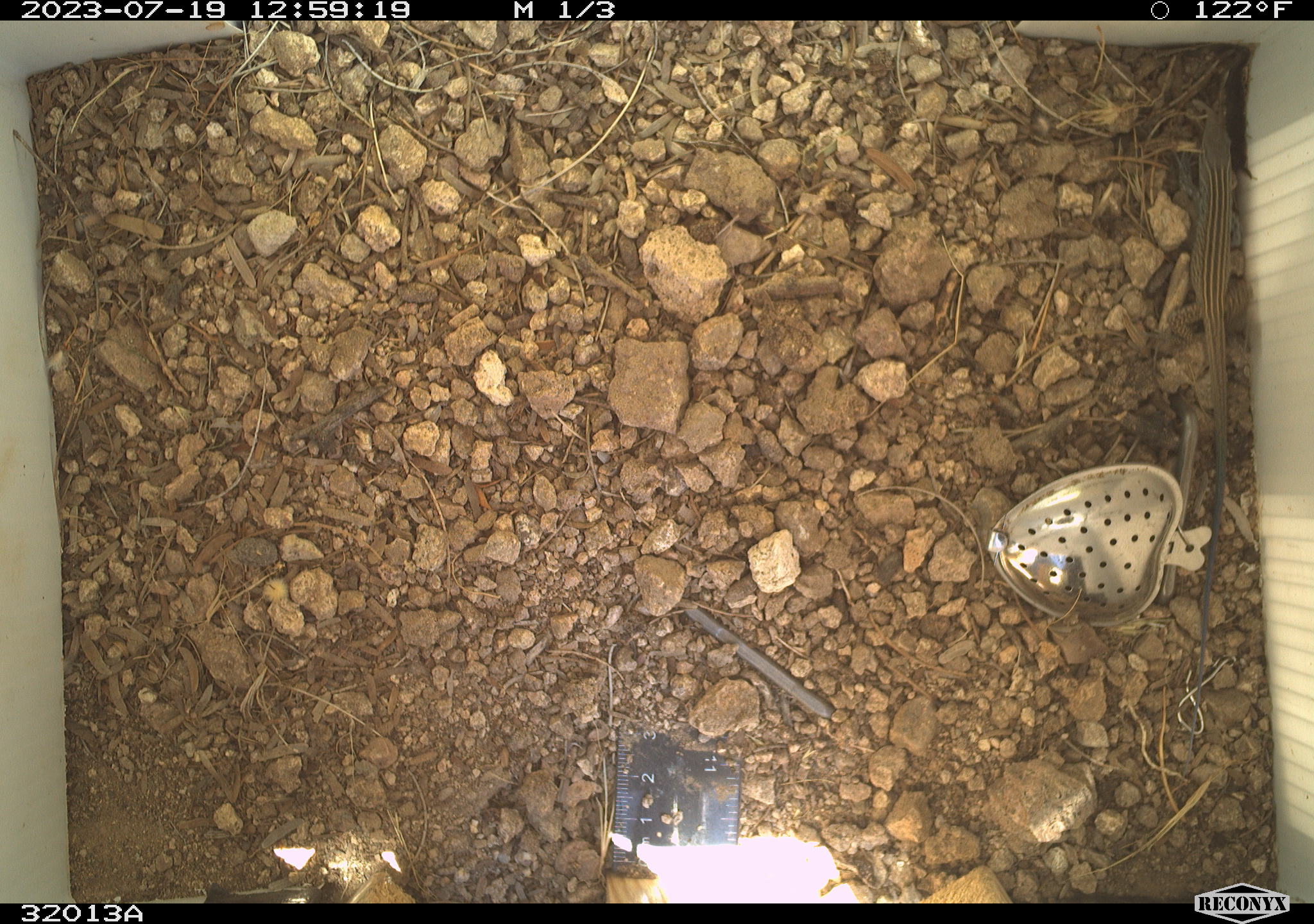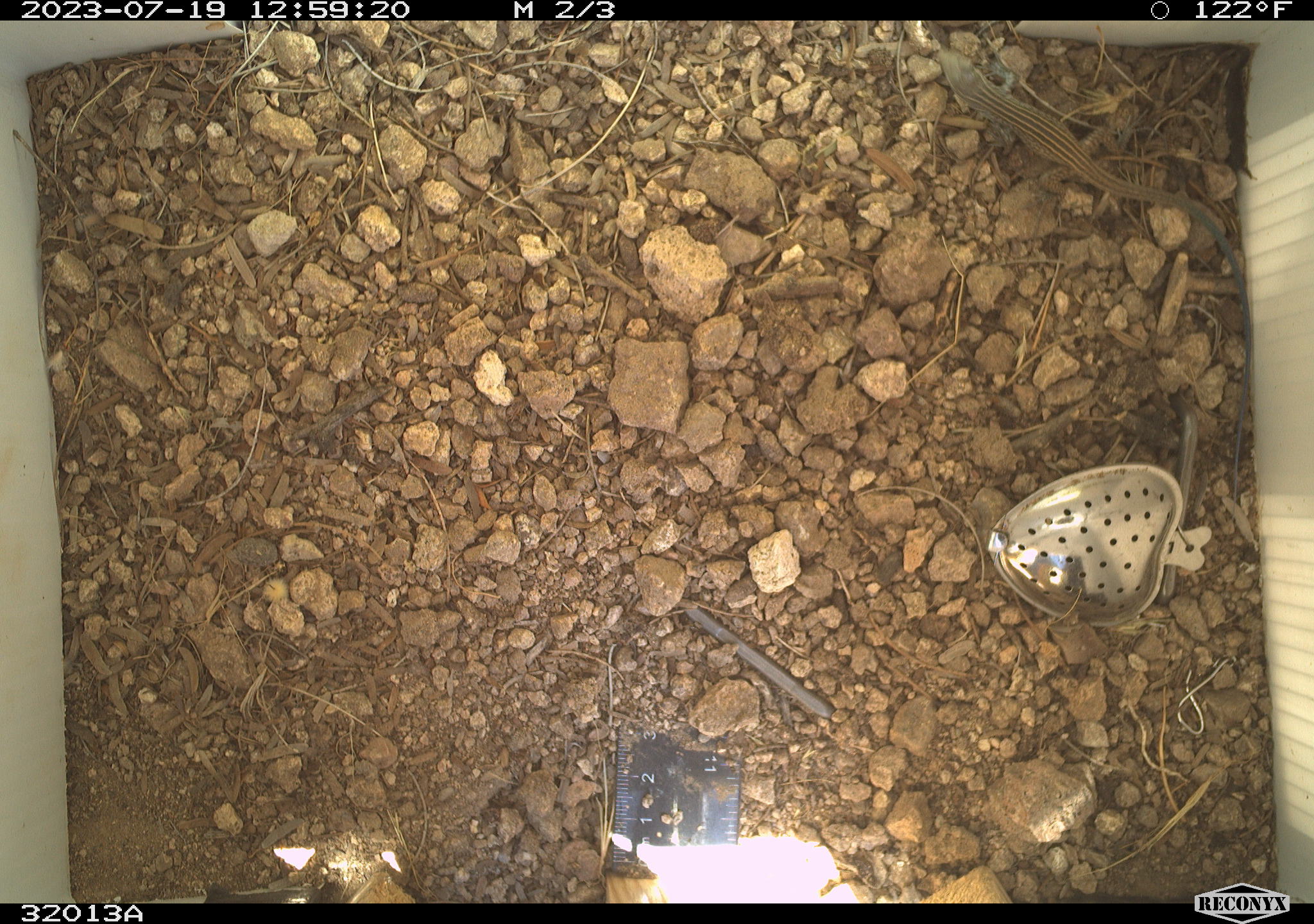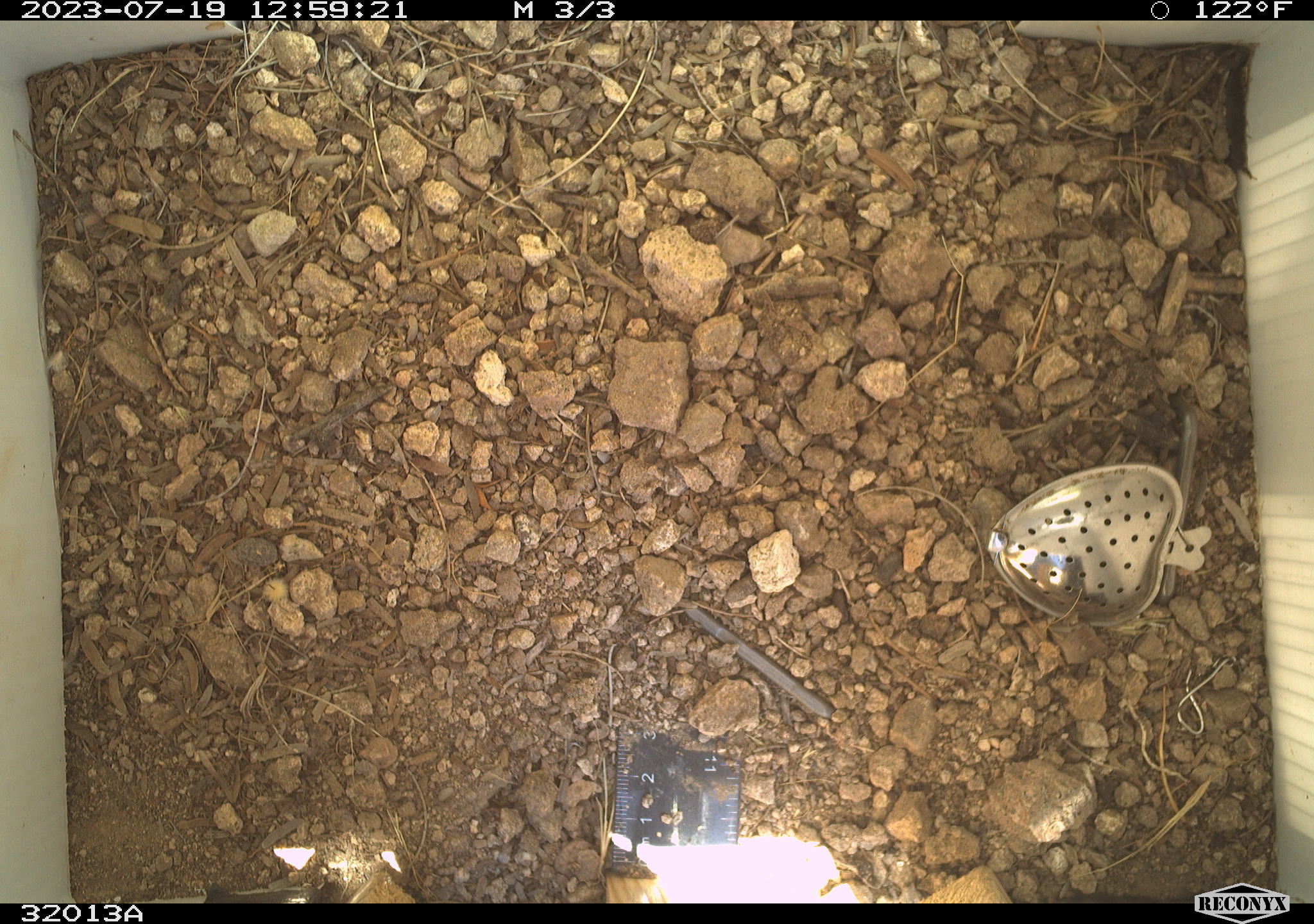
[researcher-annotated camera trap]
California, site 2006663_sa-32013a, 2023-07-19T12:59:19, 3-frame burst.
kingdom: Animalia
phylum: Chordata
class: Reptilia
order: Squamata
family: Teiidae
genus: Aspidoscelis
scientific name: Aspidoscelis tigris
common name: western whiptail